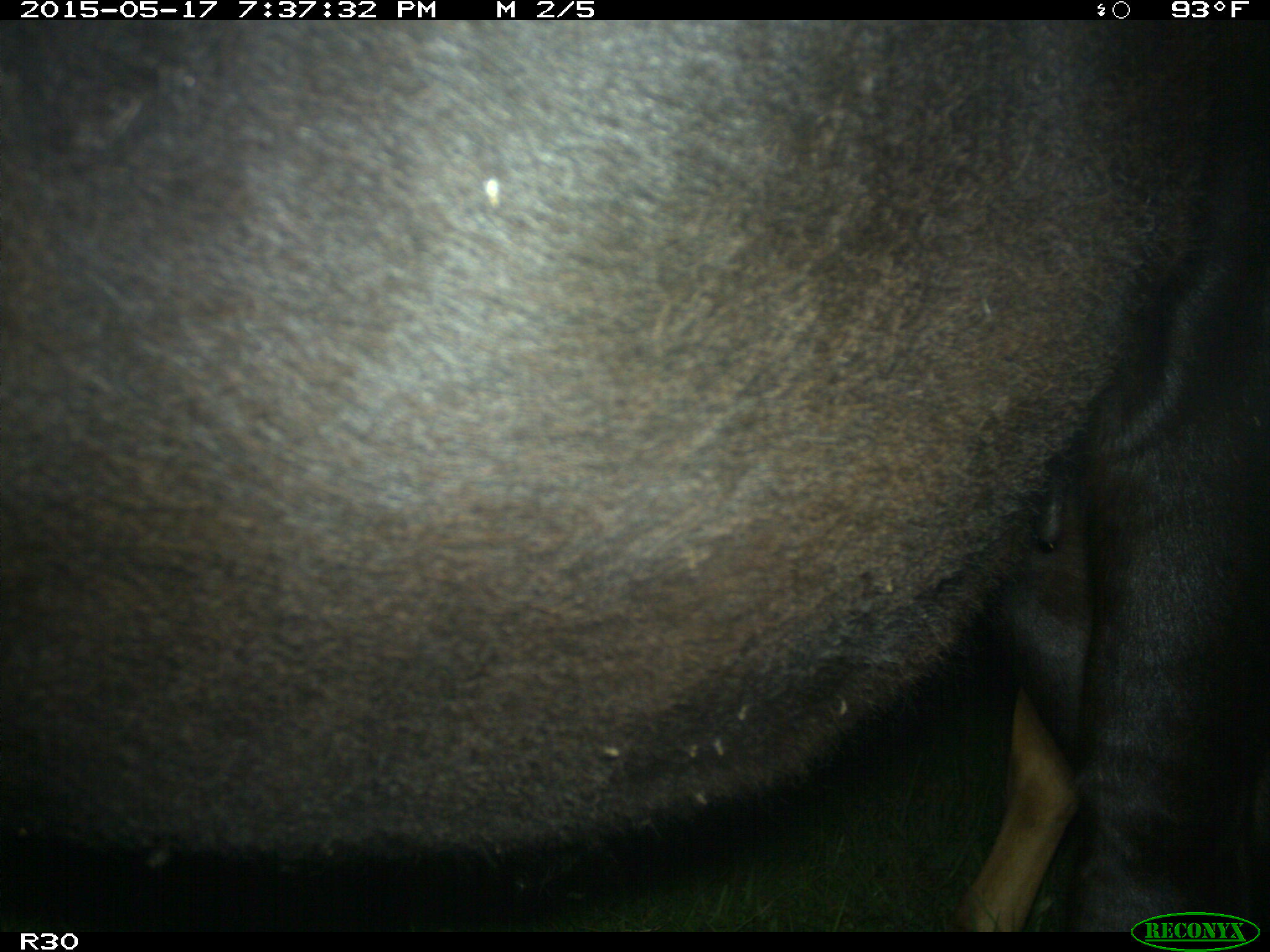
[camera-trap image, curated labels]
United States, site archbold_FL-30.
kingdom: Animalia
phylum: Chordata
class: Mammalia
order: Artiodactyla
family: Bovidae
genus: Bos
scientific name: Bos taurus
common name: domestic cow